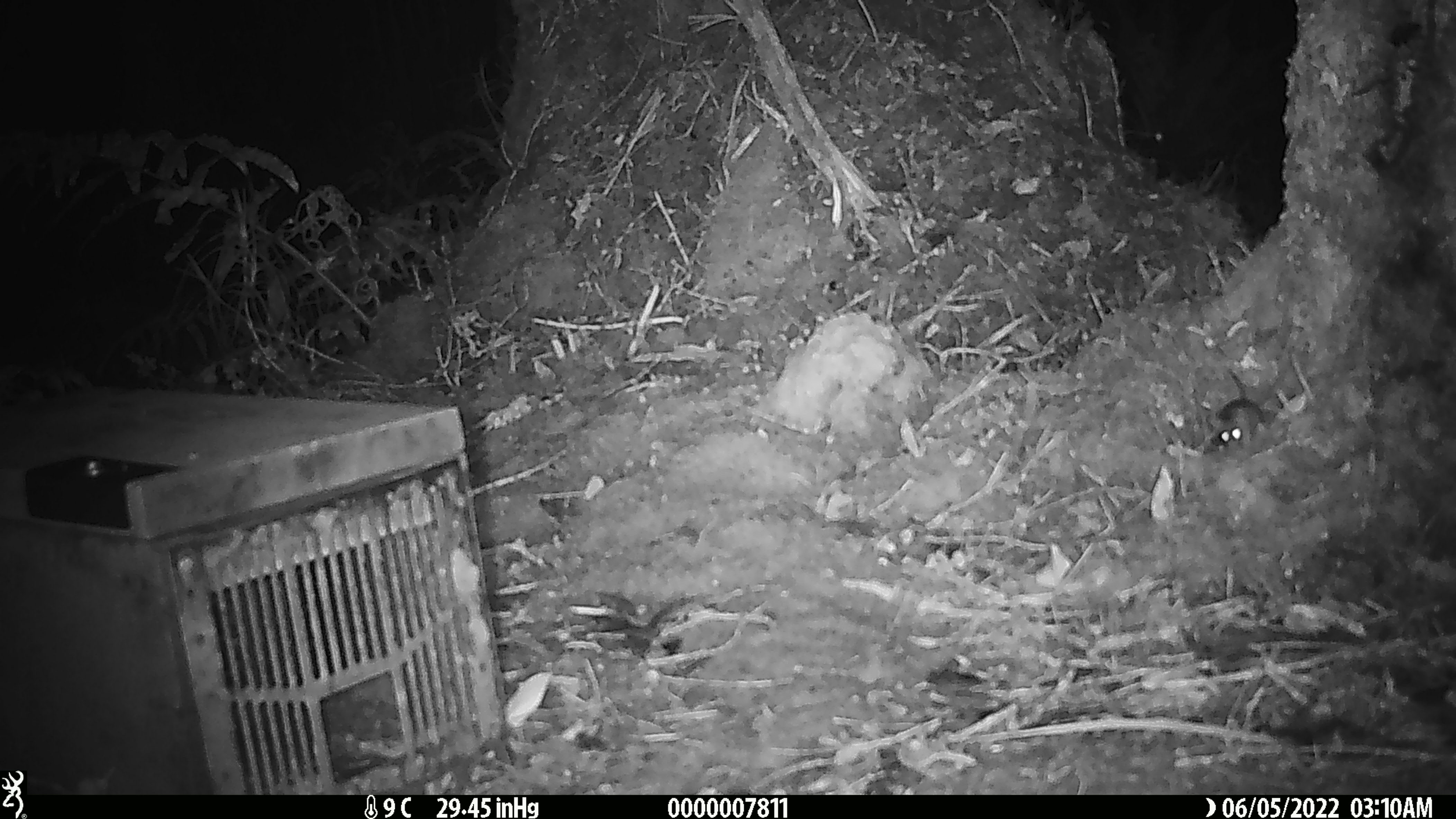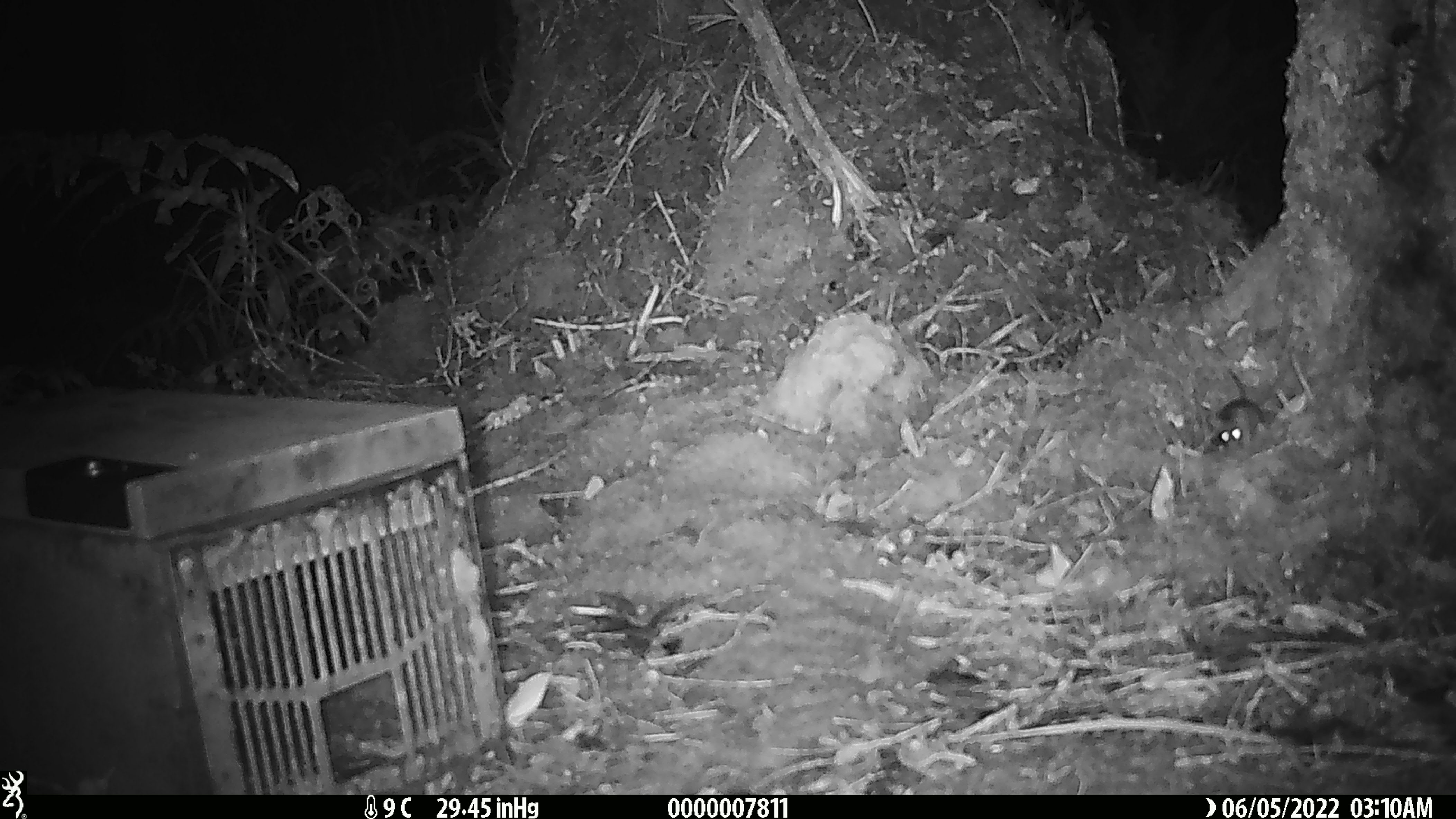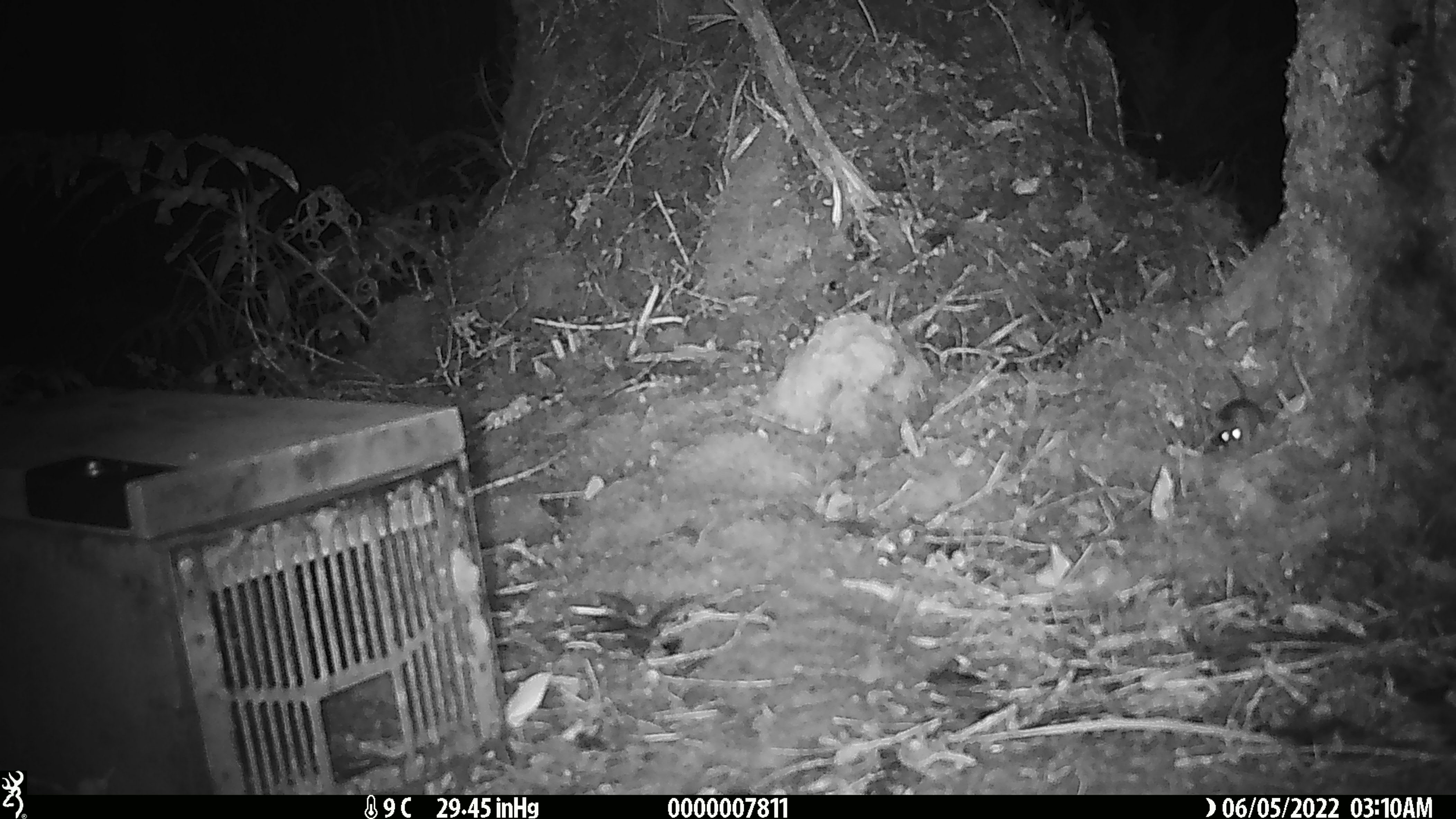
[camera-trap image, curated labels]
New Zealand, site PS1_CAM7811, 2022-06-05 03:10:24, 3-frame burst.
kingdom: Animalia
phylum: Chordata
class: Mammalia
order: Rodentia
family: Muridae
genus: Mus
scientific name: Mus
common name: mouse